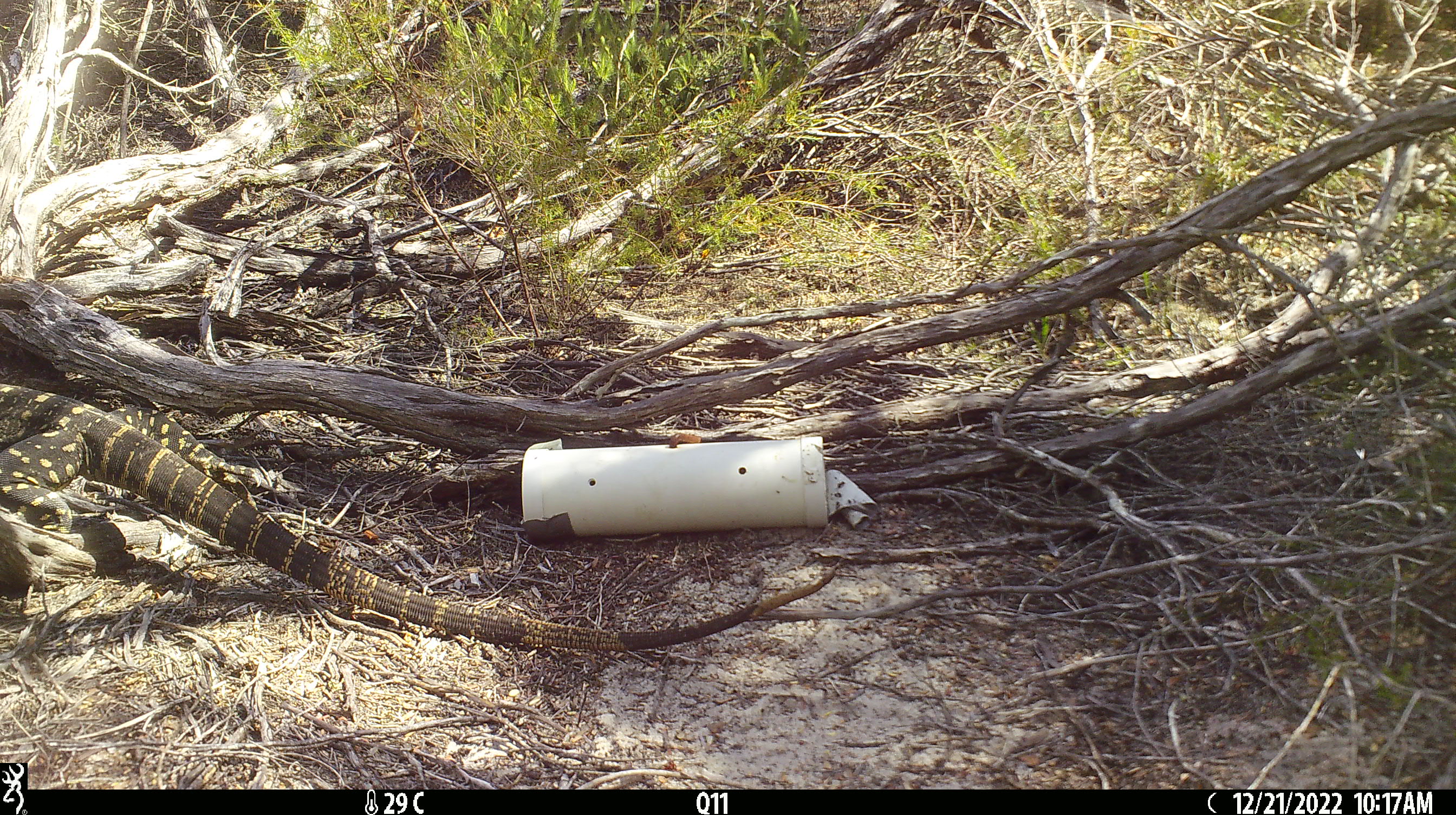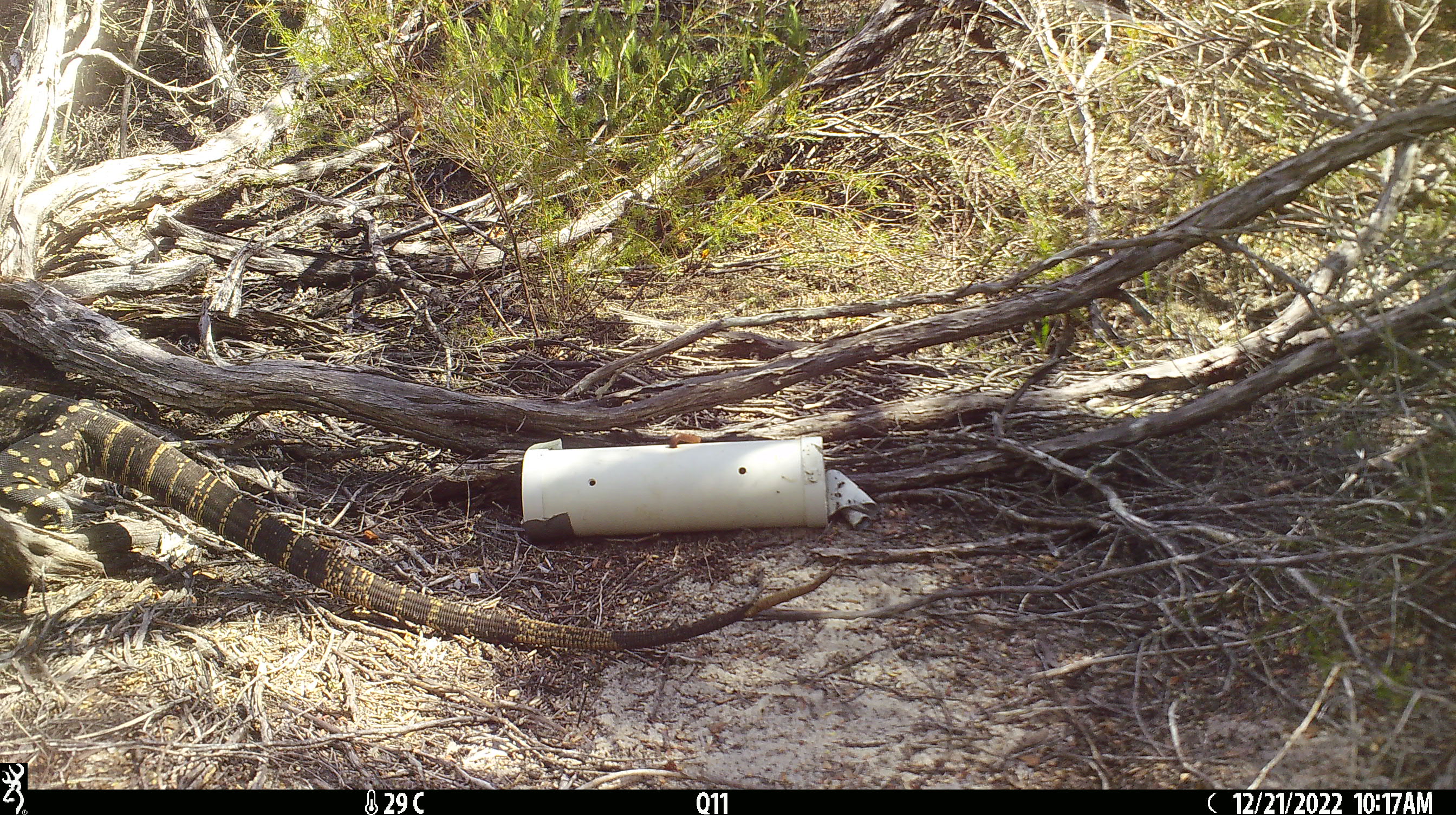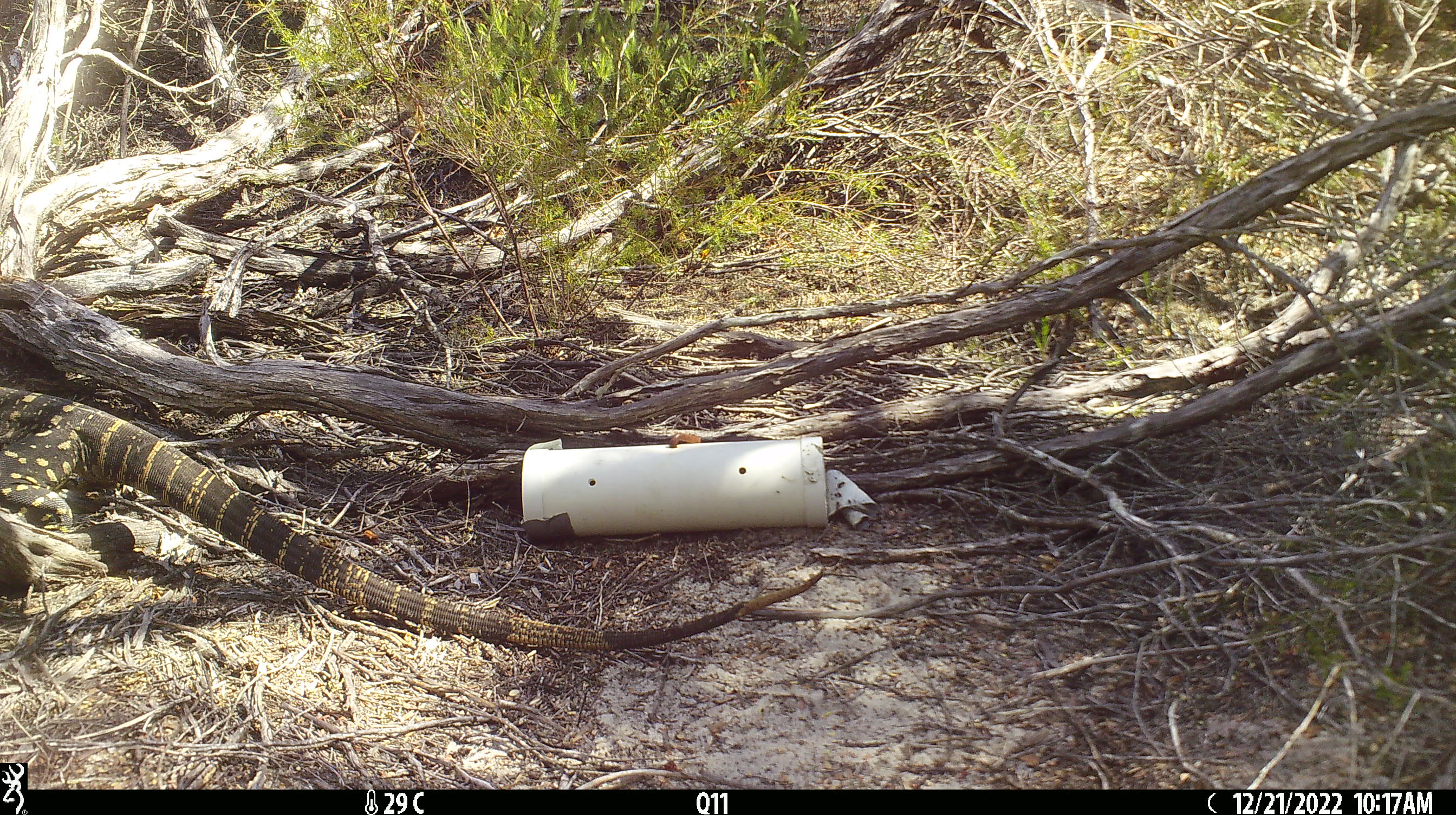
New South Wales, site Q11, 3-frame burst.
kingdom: Animalia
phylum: Chordata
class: Reptilia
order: Squamata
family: Varanidae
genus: Varanus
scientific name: Varanus varius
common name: lace monitor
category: goanna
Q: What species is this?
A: Goanna (lace monitor) (Varanus varius).